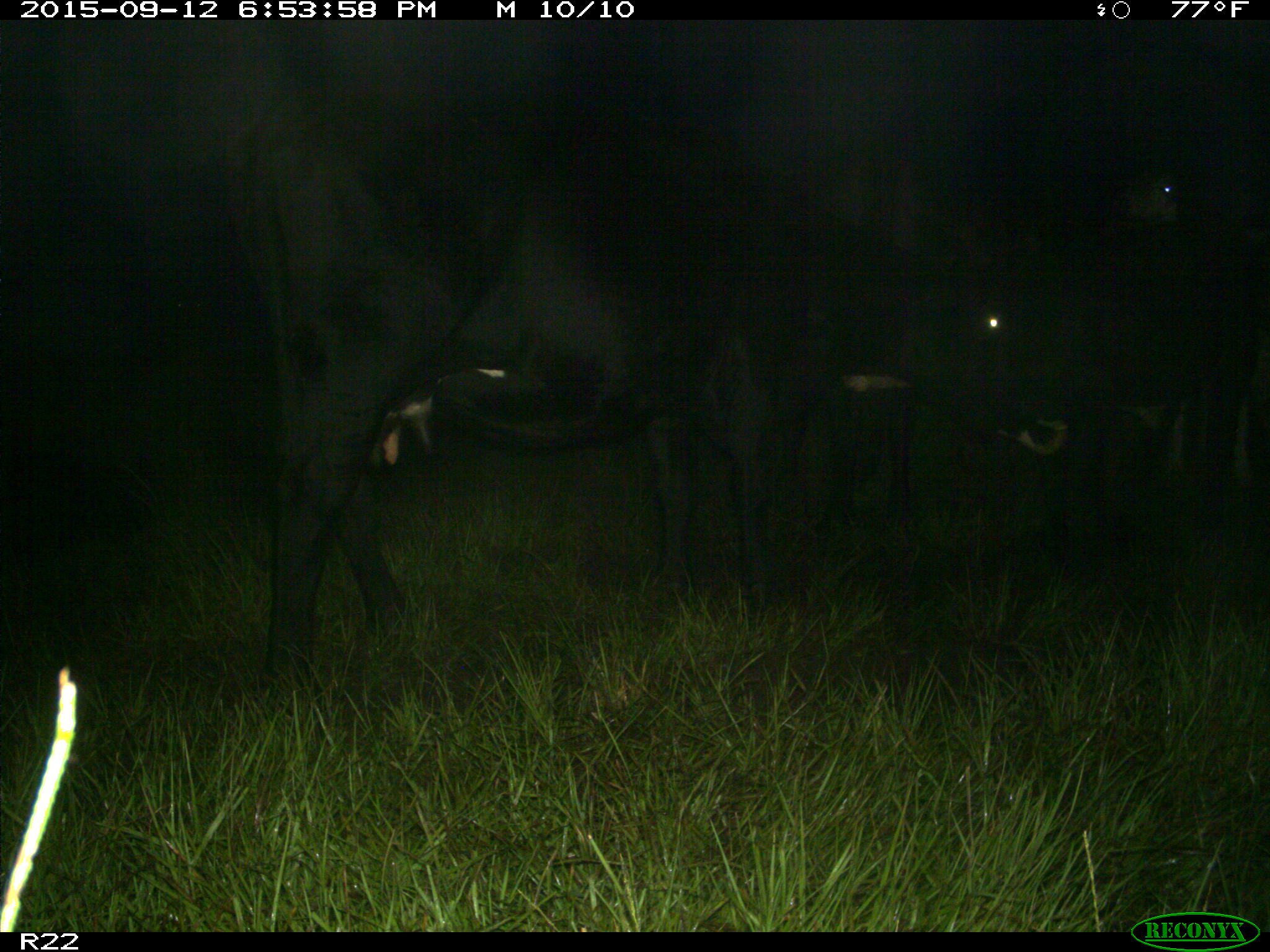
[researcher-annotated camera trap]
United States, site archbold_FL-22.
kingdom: Animalia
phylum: Chordata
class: Mammalia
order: Artiodactyla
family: Bovidae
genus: Bos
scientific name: Bos taurus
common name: domestic cow